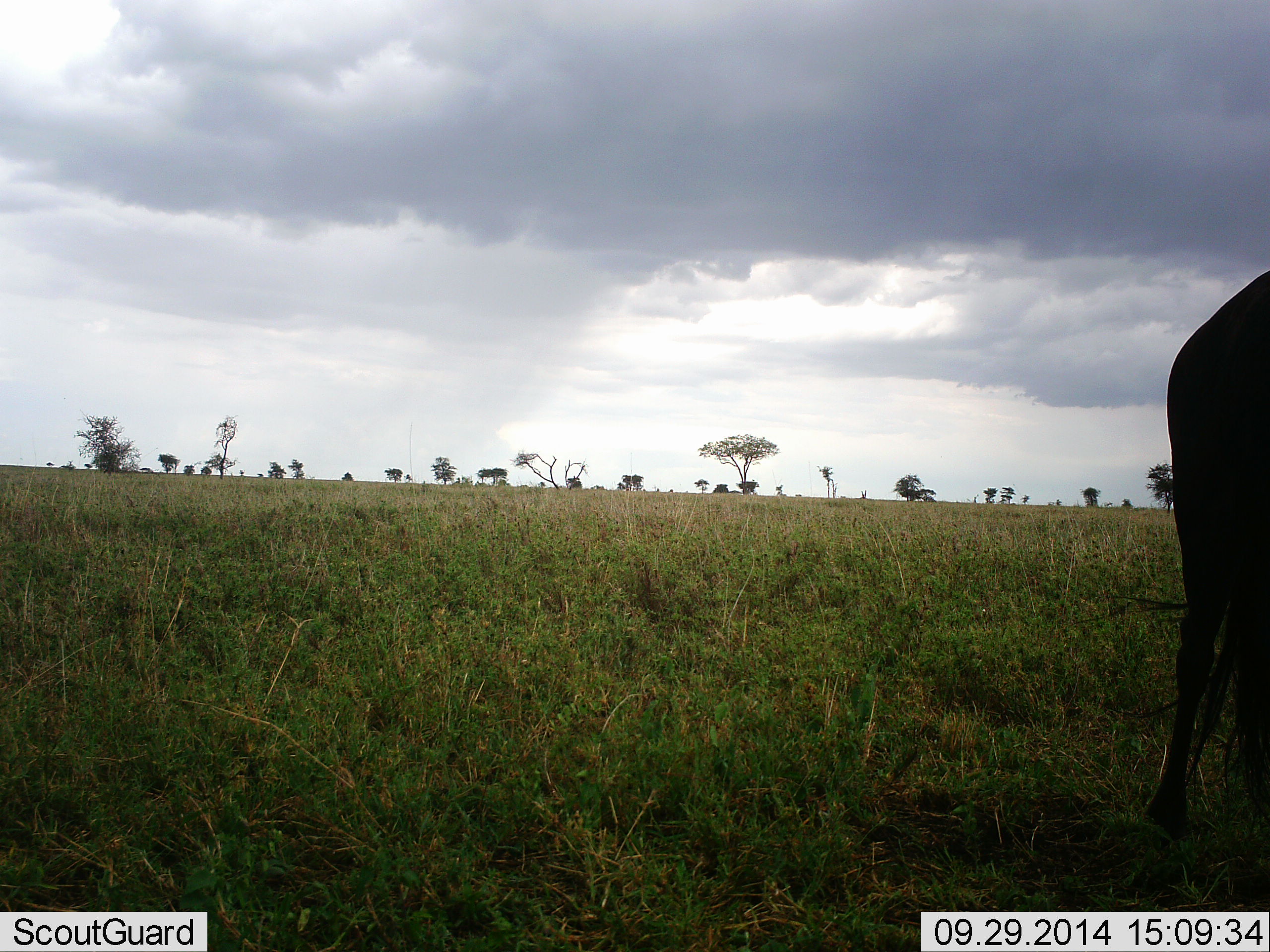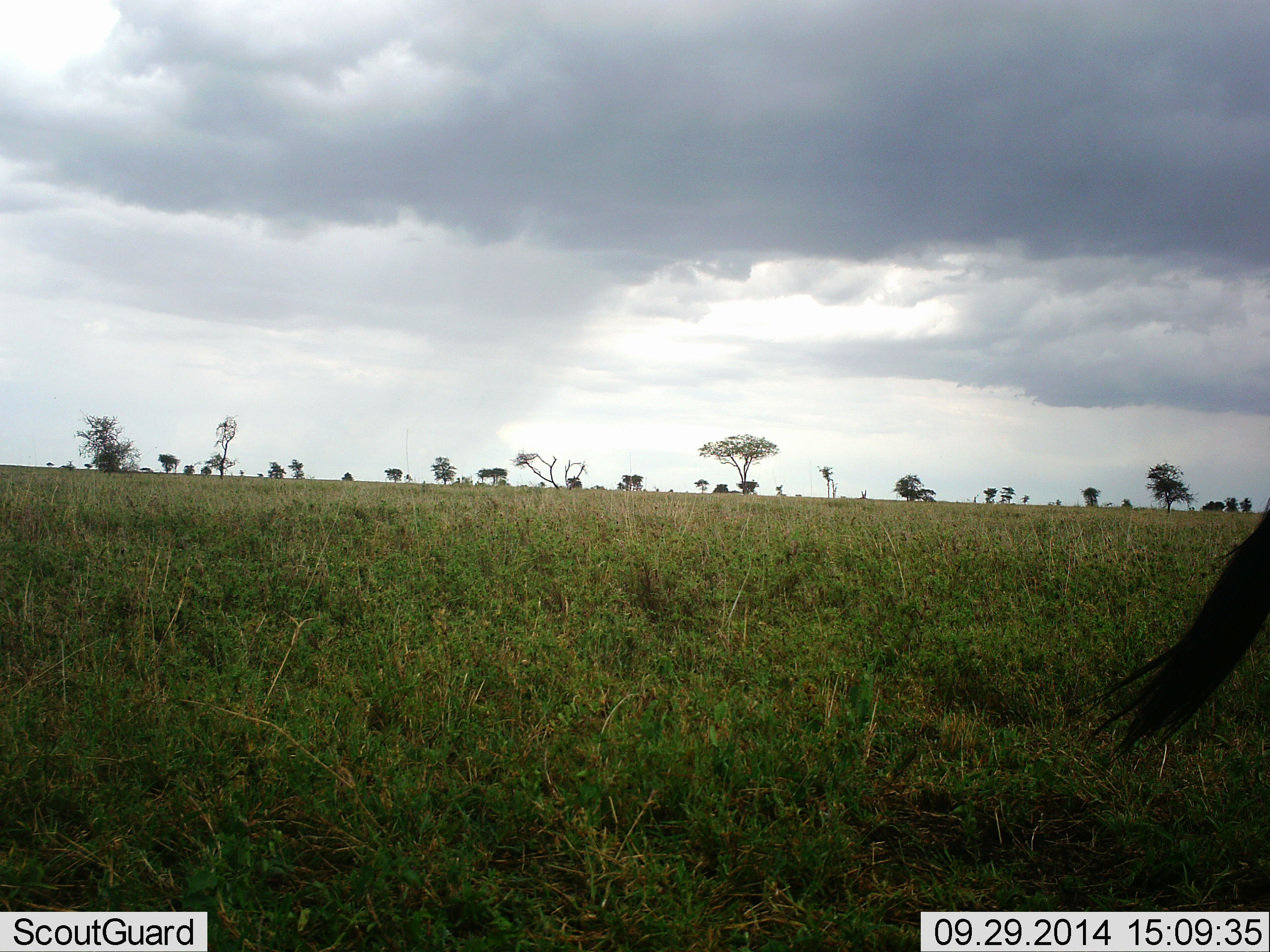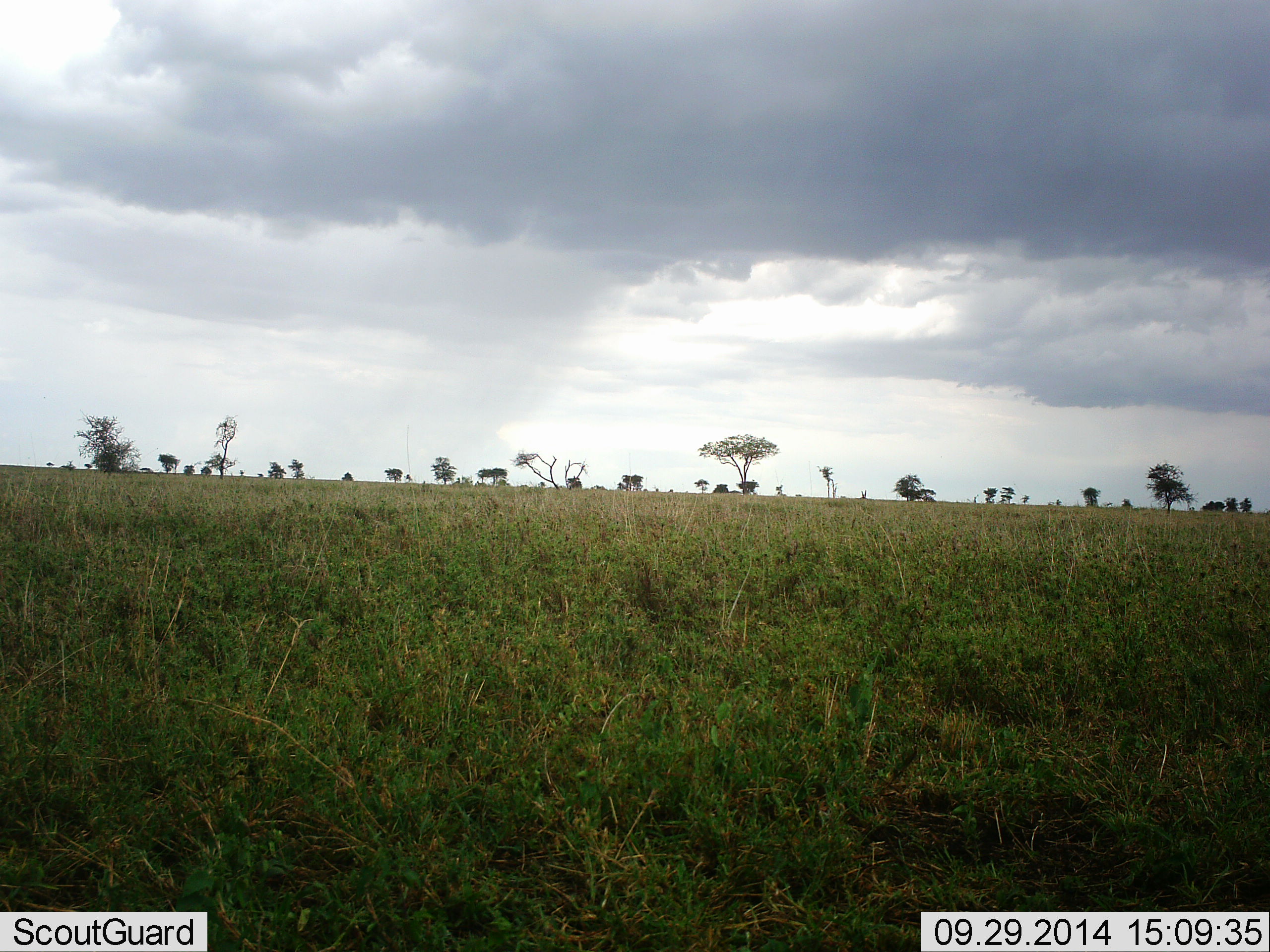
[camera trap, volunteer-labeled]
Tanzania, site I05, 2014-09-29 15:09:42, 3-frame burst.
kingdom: Animalia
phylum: Chordata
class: Mammalia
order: Artiodactyla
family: Bovidae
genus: Connochaetes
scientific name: Connochaetes taurinus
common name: blue wildebeest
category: wildebeest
Wildebeest (blue wildebeest) (Connochaetes taurinus), count 1. Behavior (volunteer vote fractions): standing 0%, resting 0%, moving 100%, interacting 0%. Young present (vote fraction): 0%. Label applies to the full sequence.